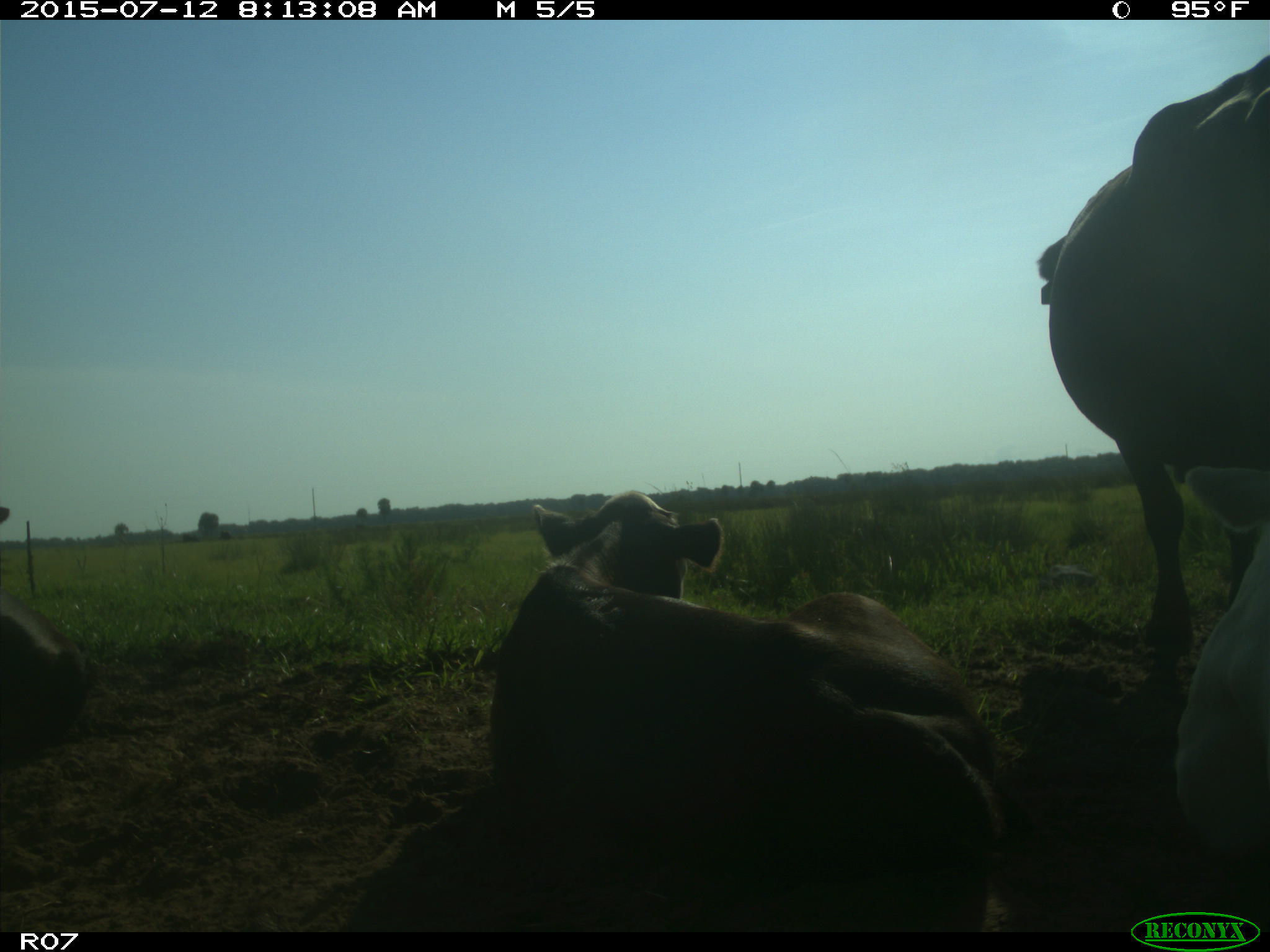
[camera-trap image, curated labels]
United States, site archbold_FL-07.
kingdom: Animalia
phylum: Chordata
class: Mammalia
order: Artiodactyla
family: Bovidae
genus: Bos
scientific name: Bos taurus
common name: domestic cow